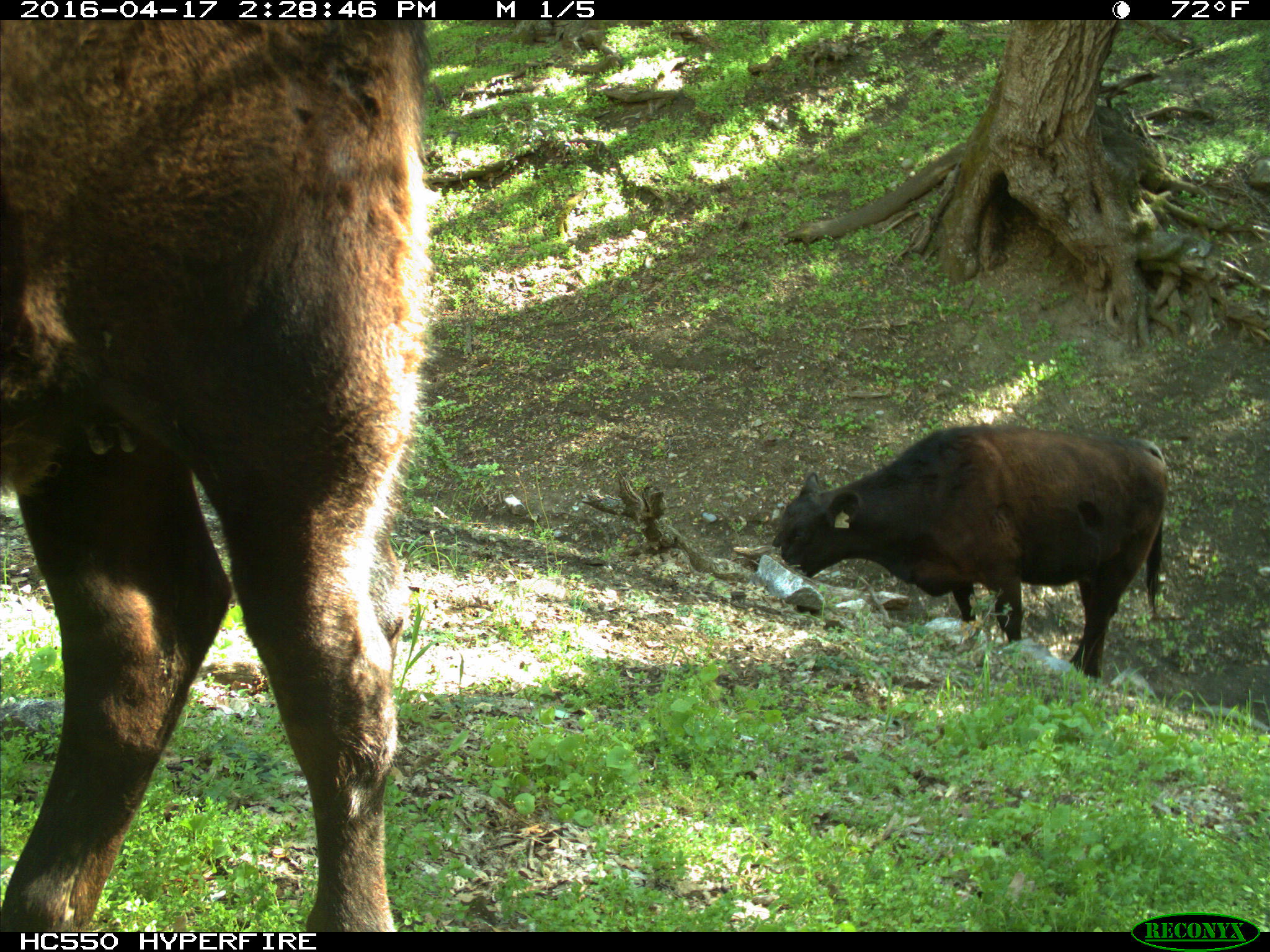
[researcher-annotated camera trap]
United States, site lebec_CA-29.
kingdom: Animalia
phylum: Chordata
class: Mammalia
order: Artiodactyla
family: Bovidae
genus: Bos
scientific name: Bos taurus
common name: domestic cow